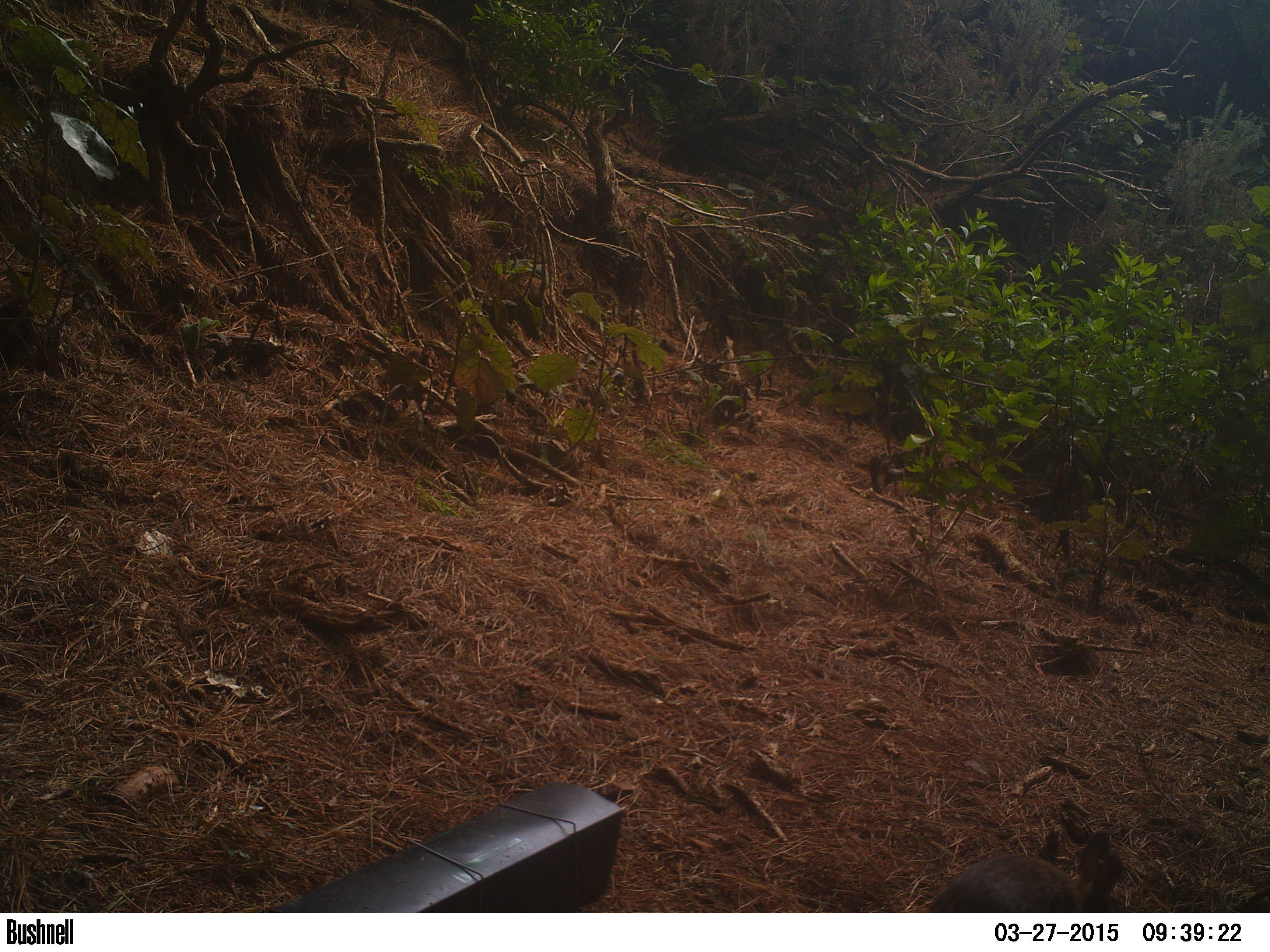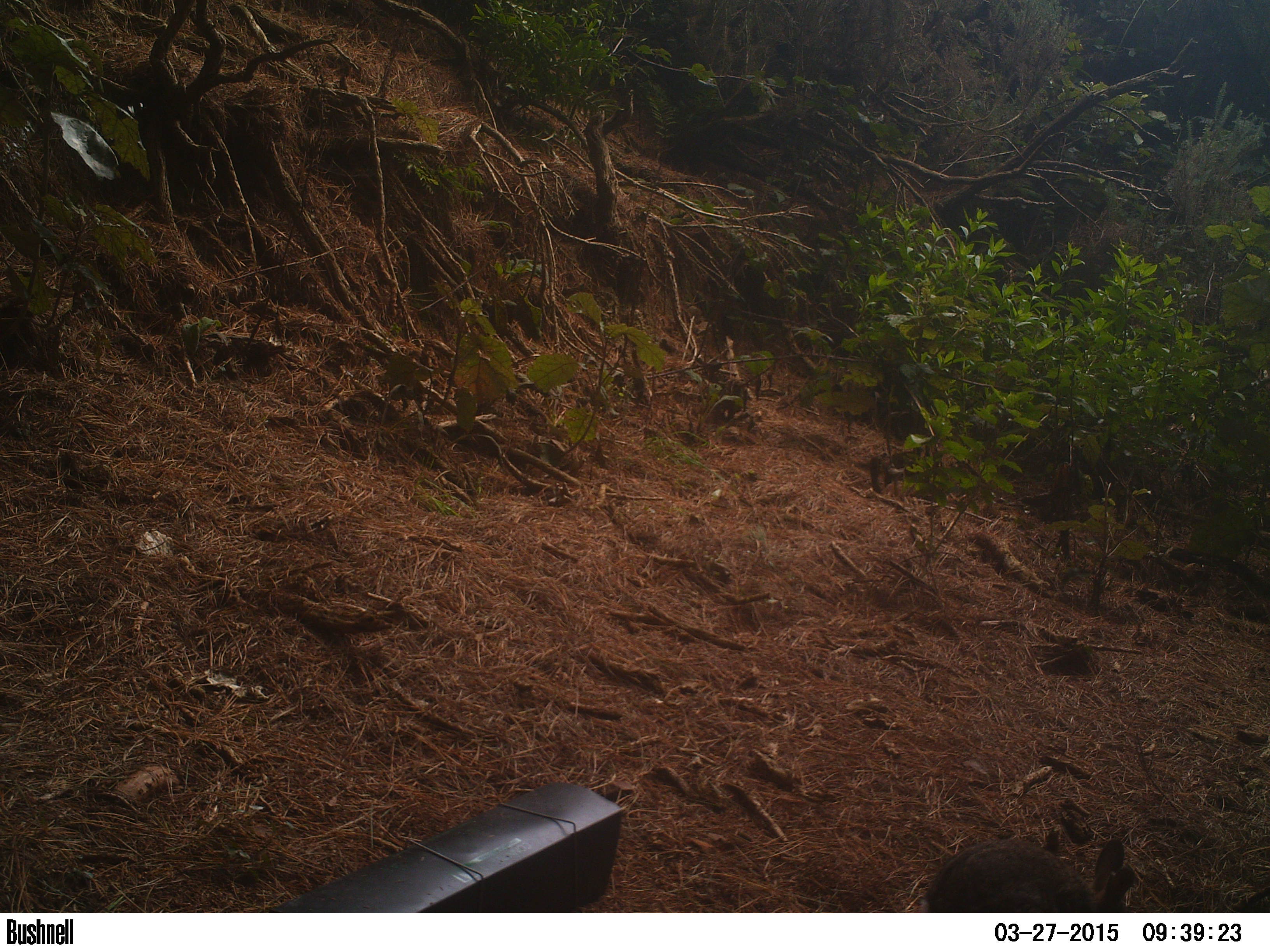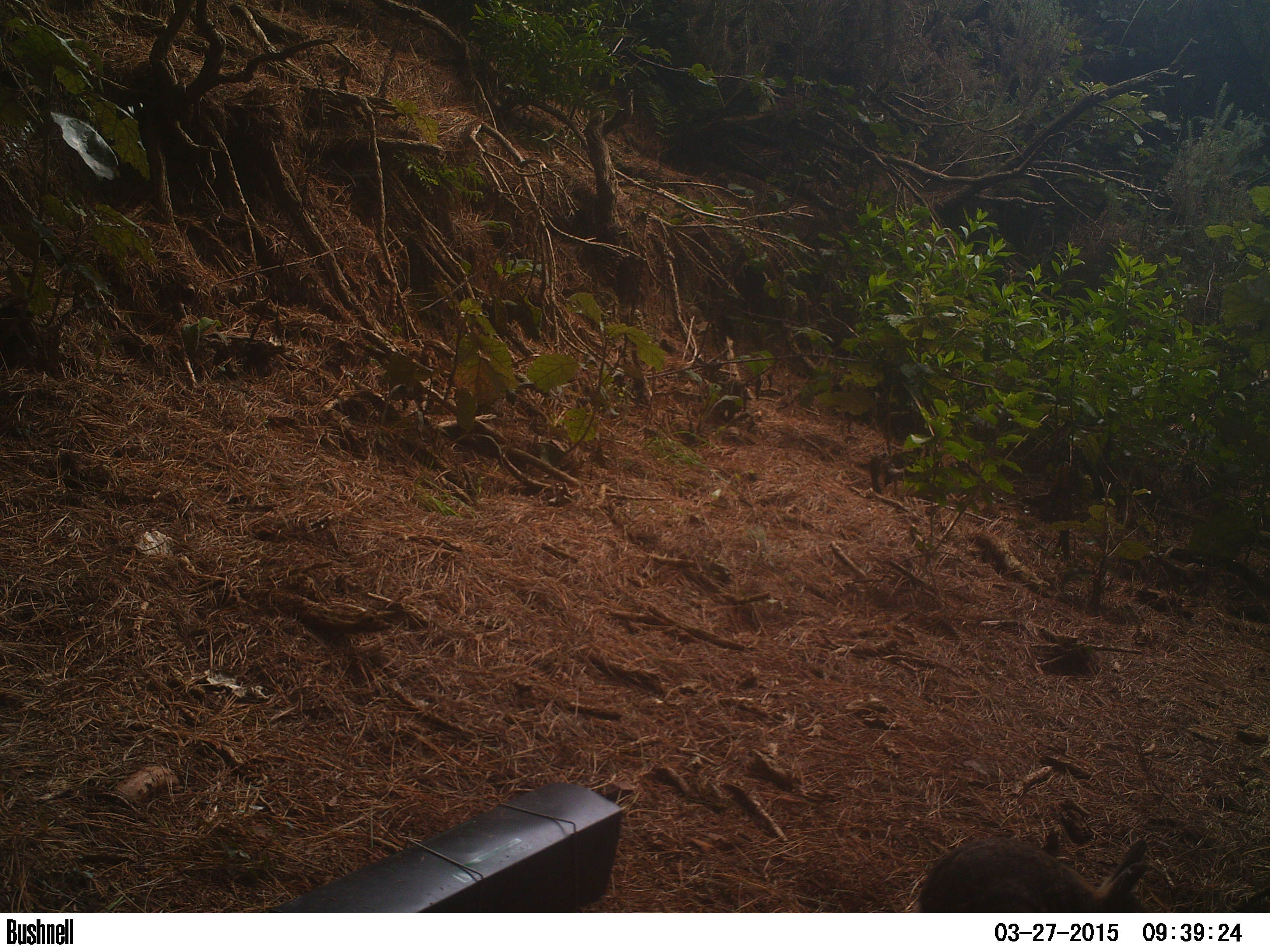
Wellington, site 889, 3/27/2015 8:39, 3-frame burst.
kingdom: Animalia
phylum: Chordata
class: Mammalia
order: Lagomorpha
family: Leporidae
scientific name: Leporidae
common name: rabbit